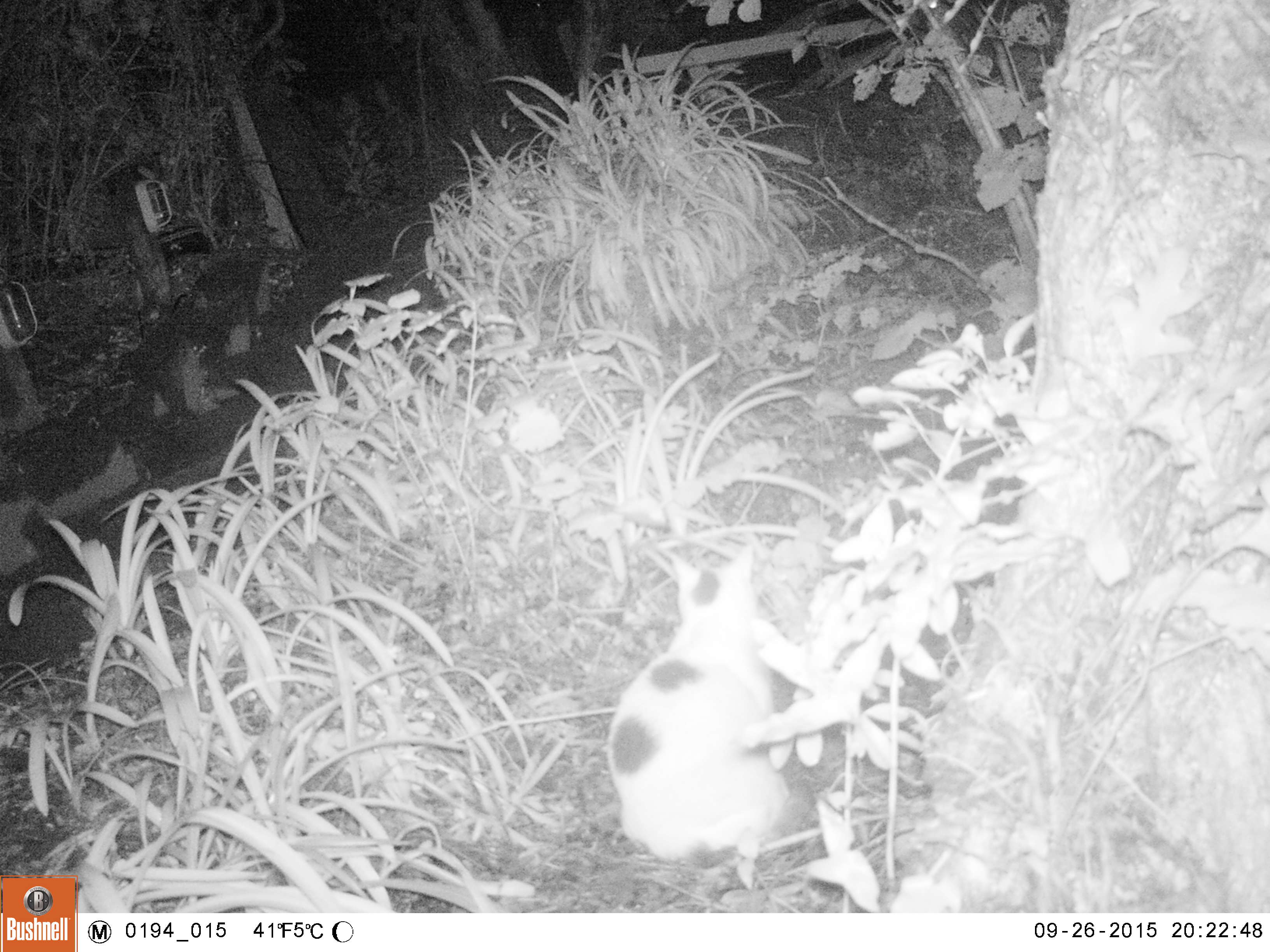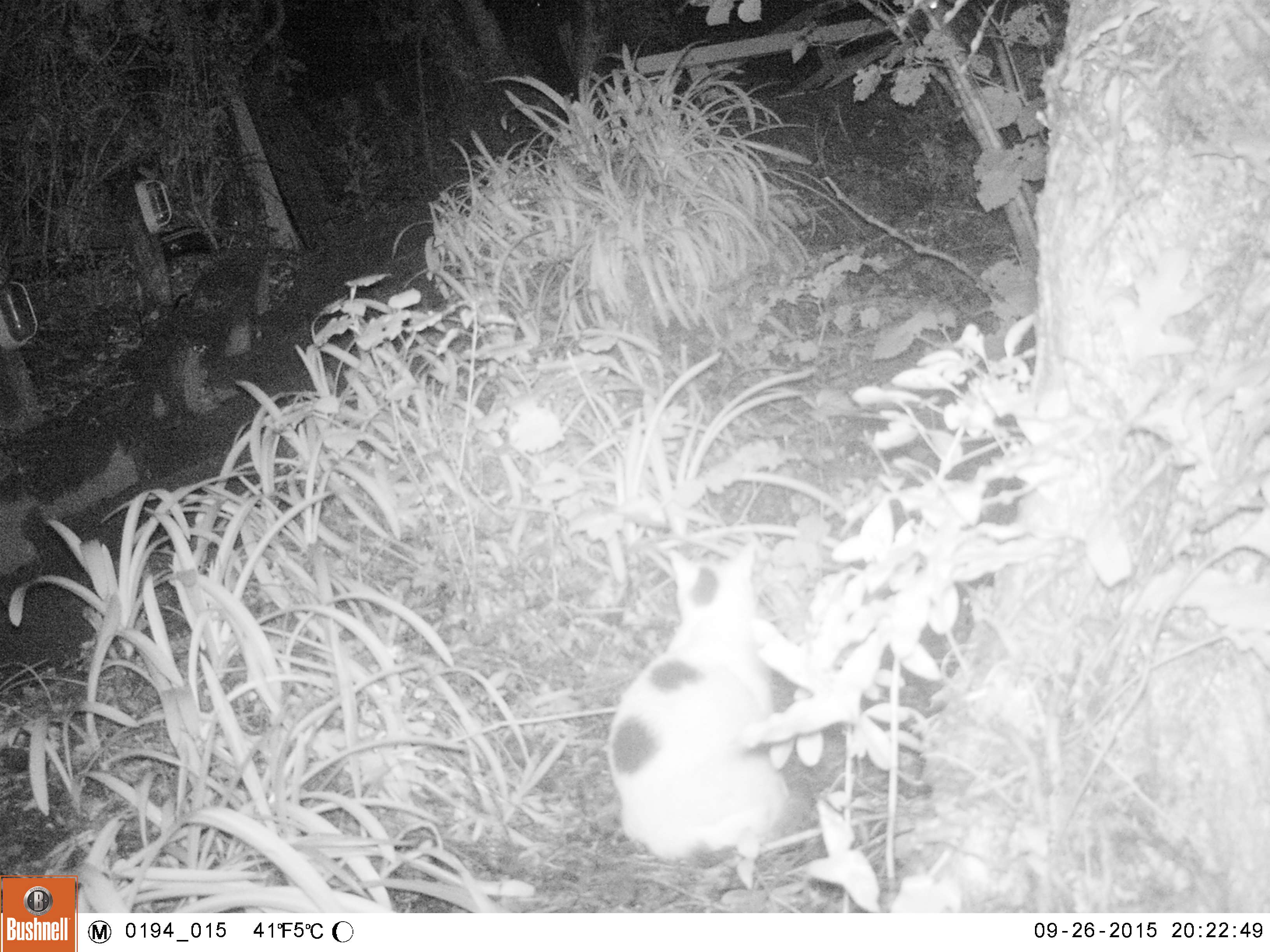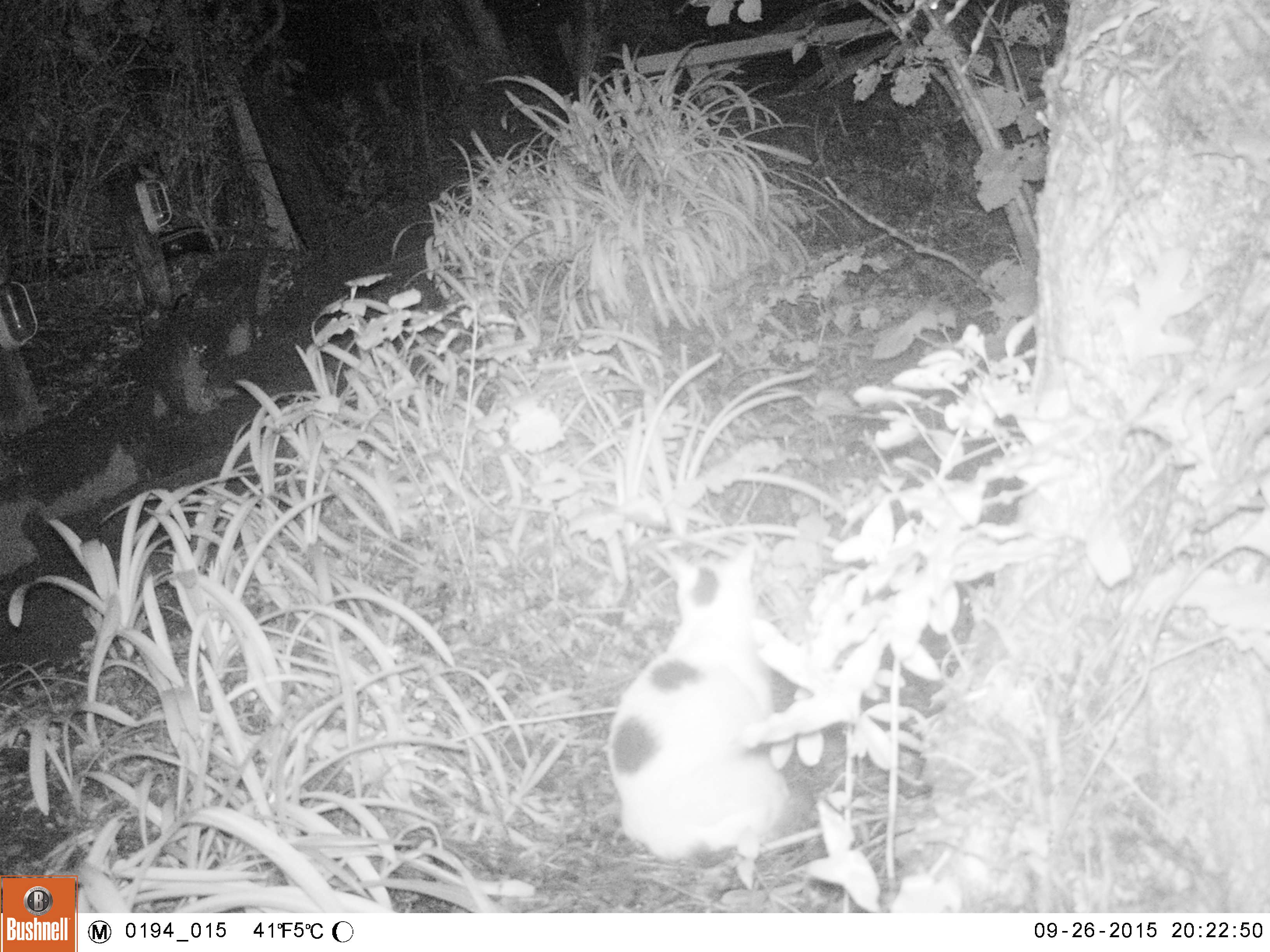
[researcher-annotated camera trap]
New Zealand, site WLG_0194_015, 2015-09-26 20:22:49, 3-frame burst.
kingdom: Animalia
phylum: Chordata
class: Mammalia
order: Carnivora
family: Felidae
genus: Felis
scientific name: Felis catus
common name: domestic cat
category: cat